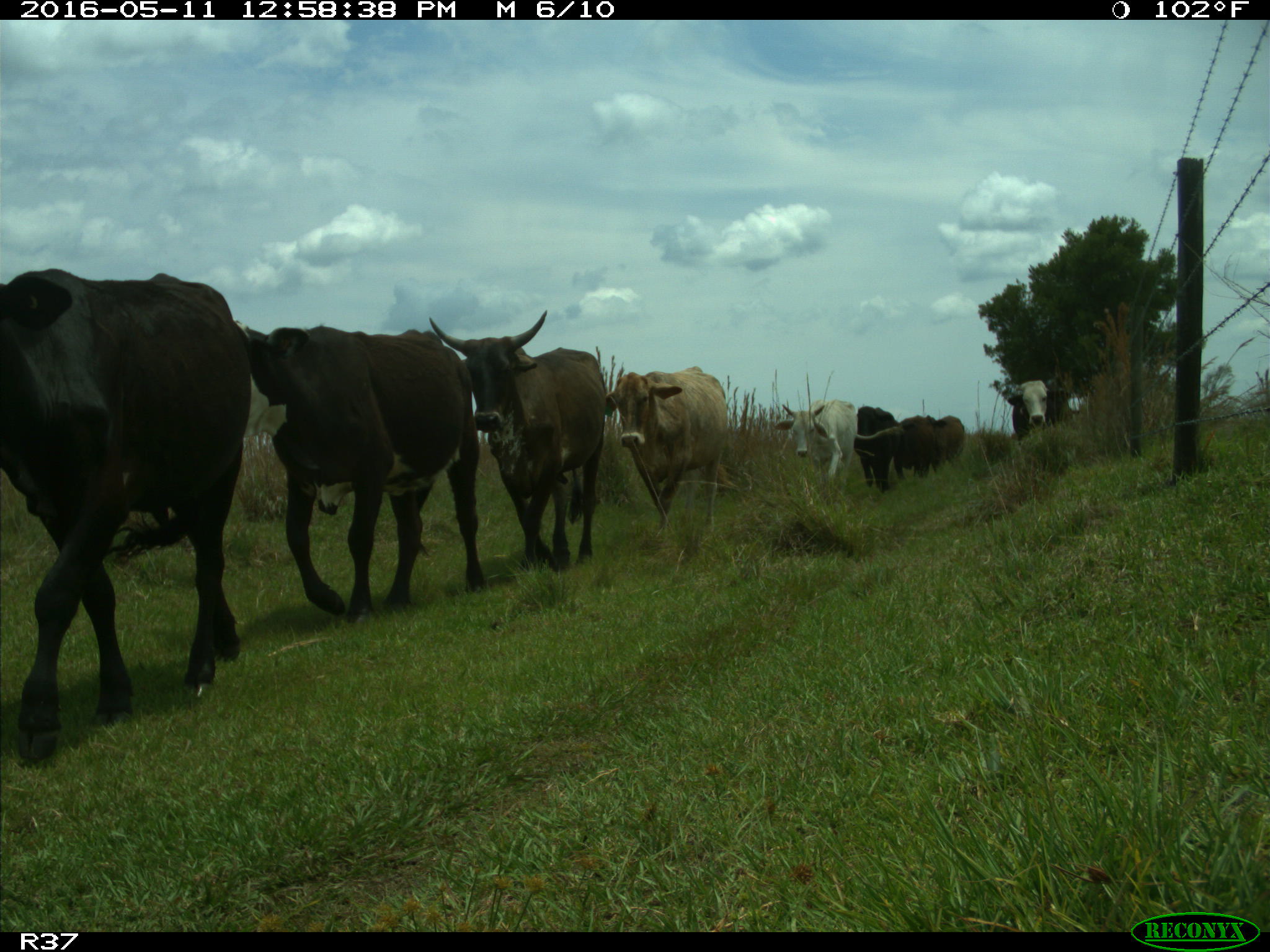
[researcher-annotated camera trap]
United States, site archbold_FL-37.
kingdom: Animalia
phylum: Chordata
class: Mammalia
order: Artiodactyla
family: Bovidae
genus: Bos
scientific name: Bos taurus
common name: domestic cow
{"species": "Bos taurus (domestic cow)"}